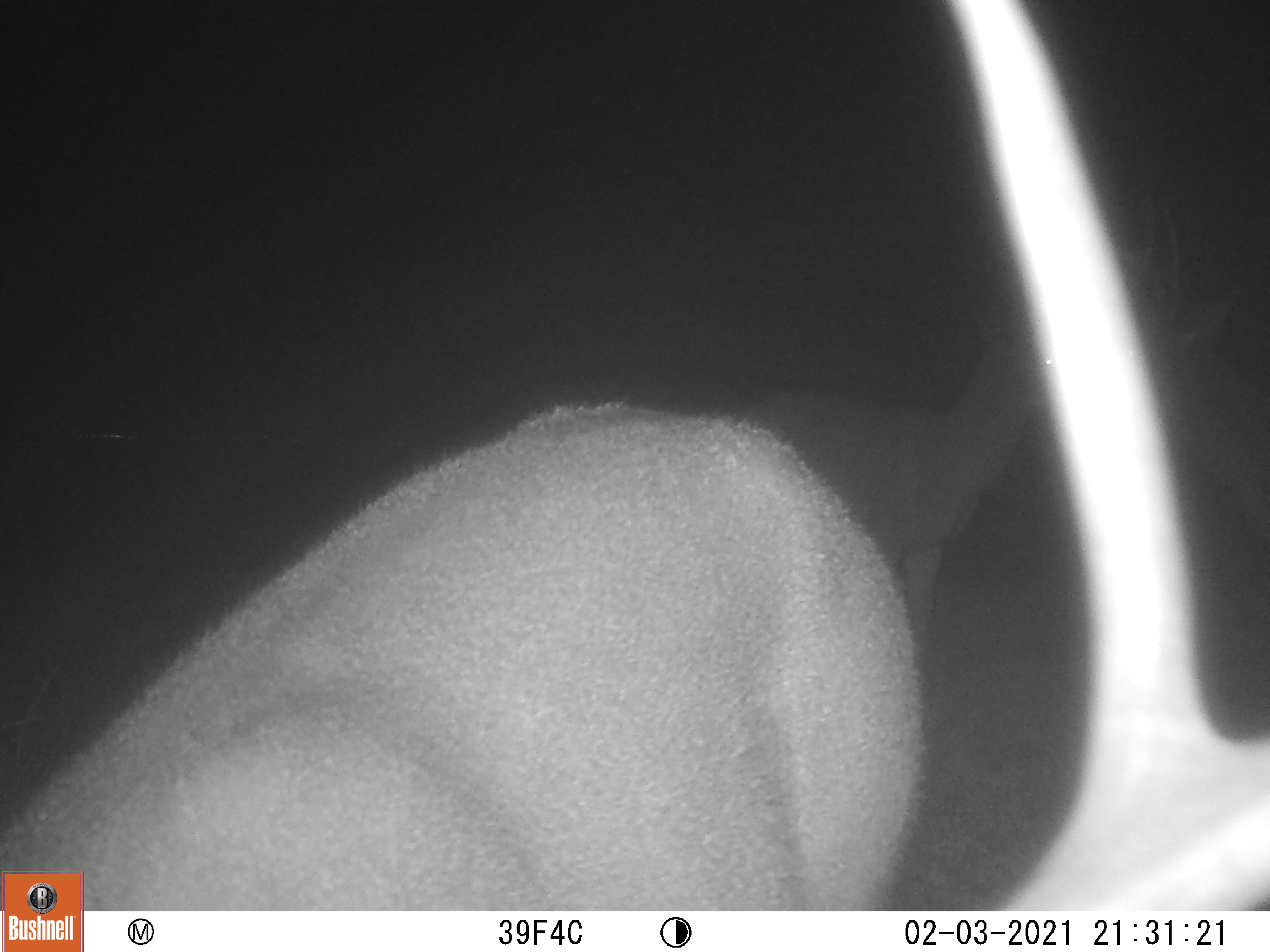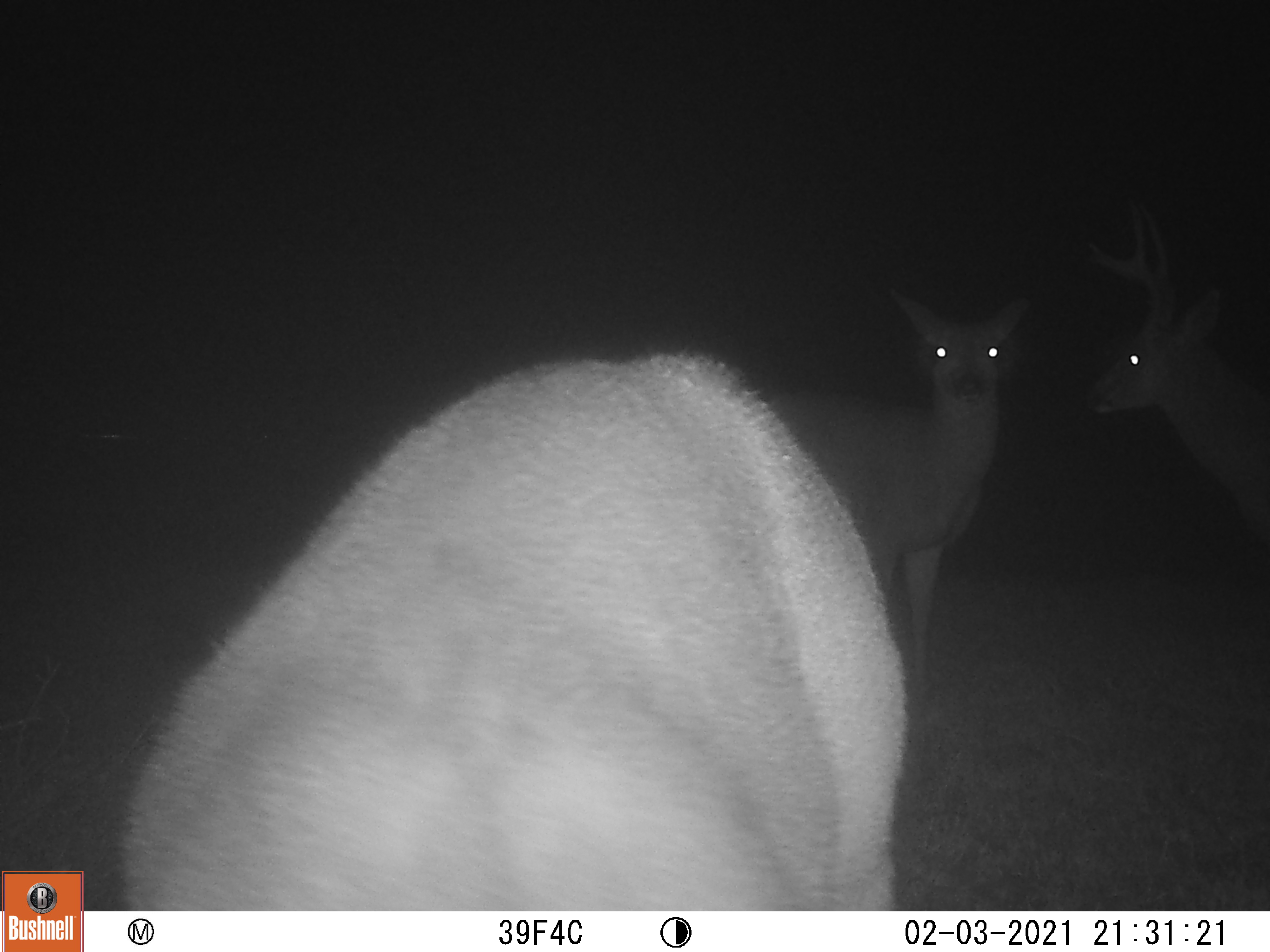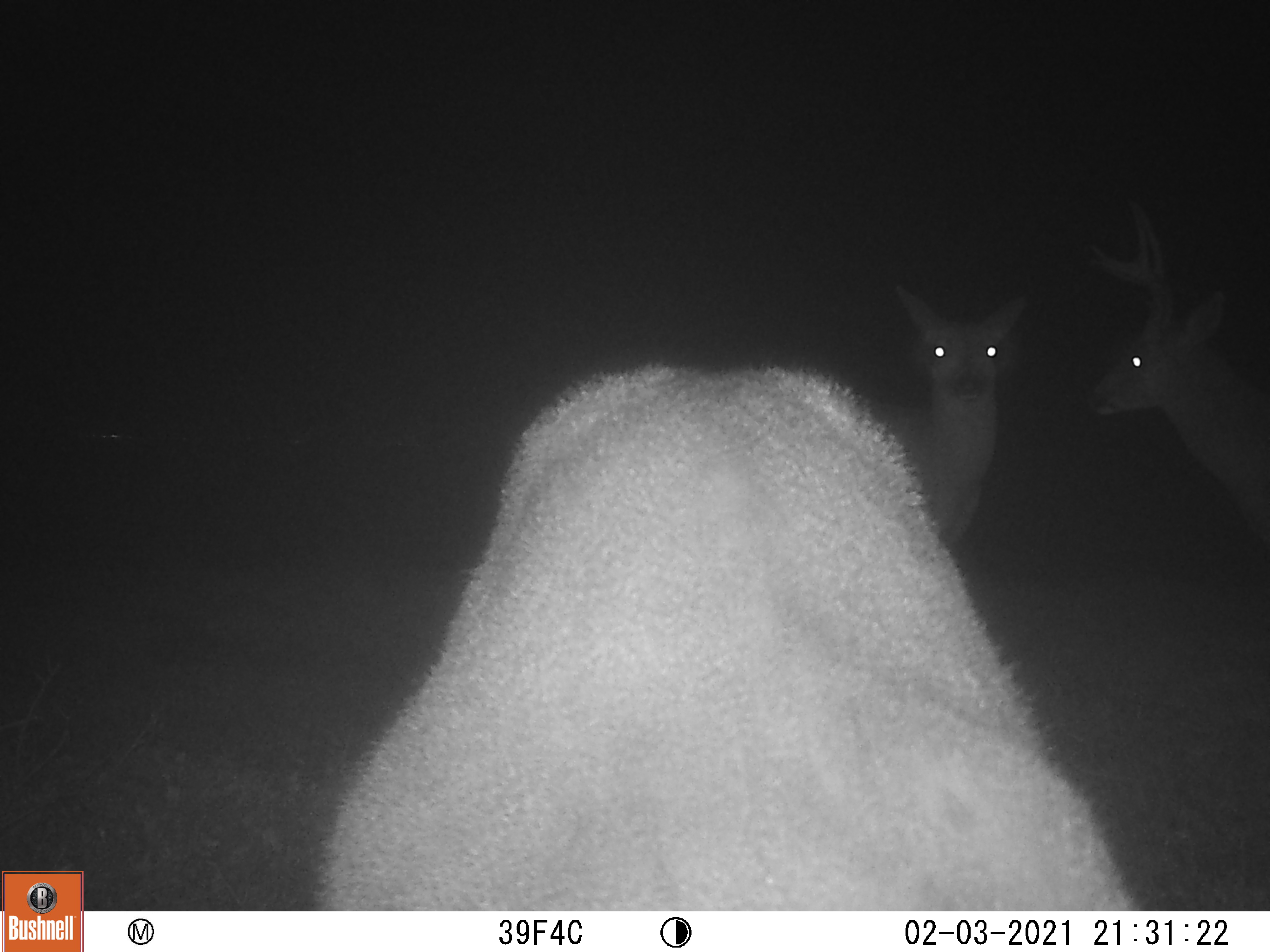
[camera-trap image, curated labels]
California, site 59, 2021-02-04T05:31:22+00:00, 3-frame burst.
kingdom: Animalia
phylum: Chordata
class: Mammalia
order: Artiodactyla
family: Cervidae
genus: Odocoileus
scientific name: Odocoileus hemionus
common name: mule deer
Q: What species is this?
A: Mule deer (Odocoileus hemionus).